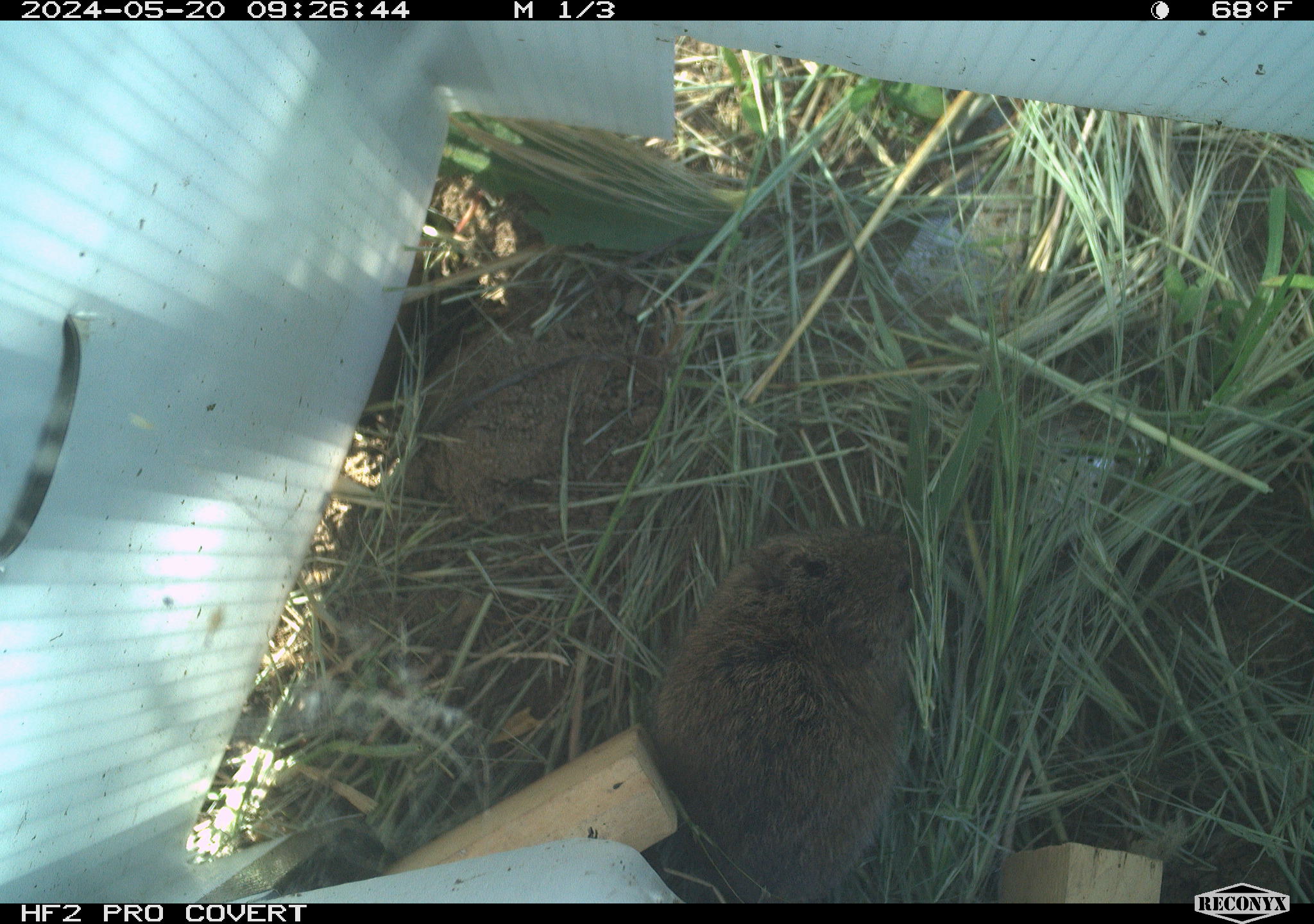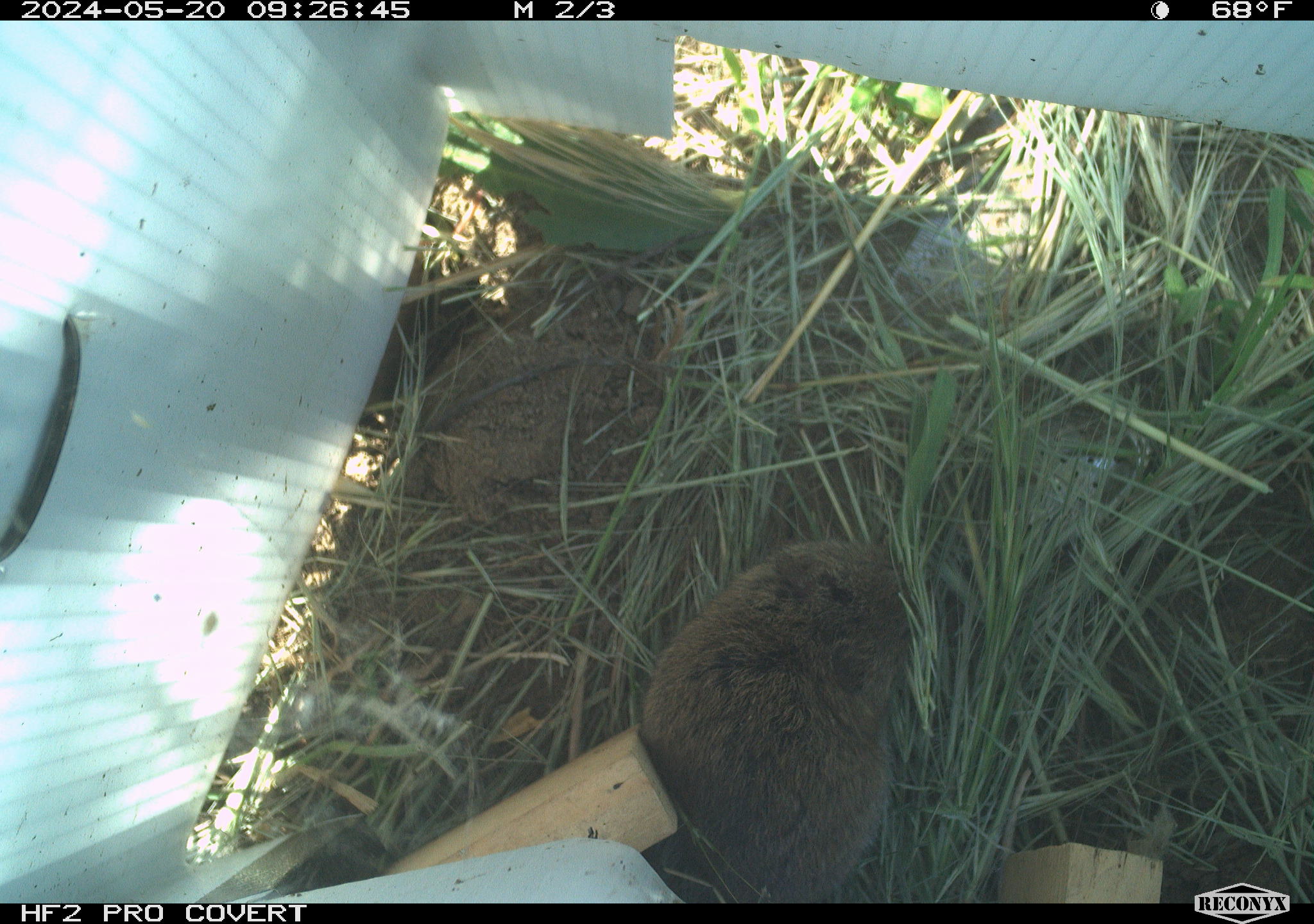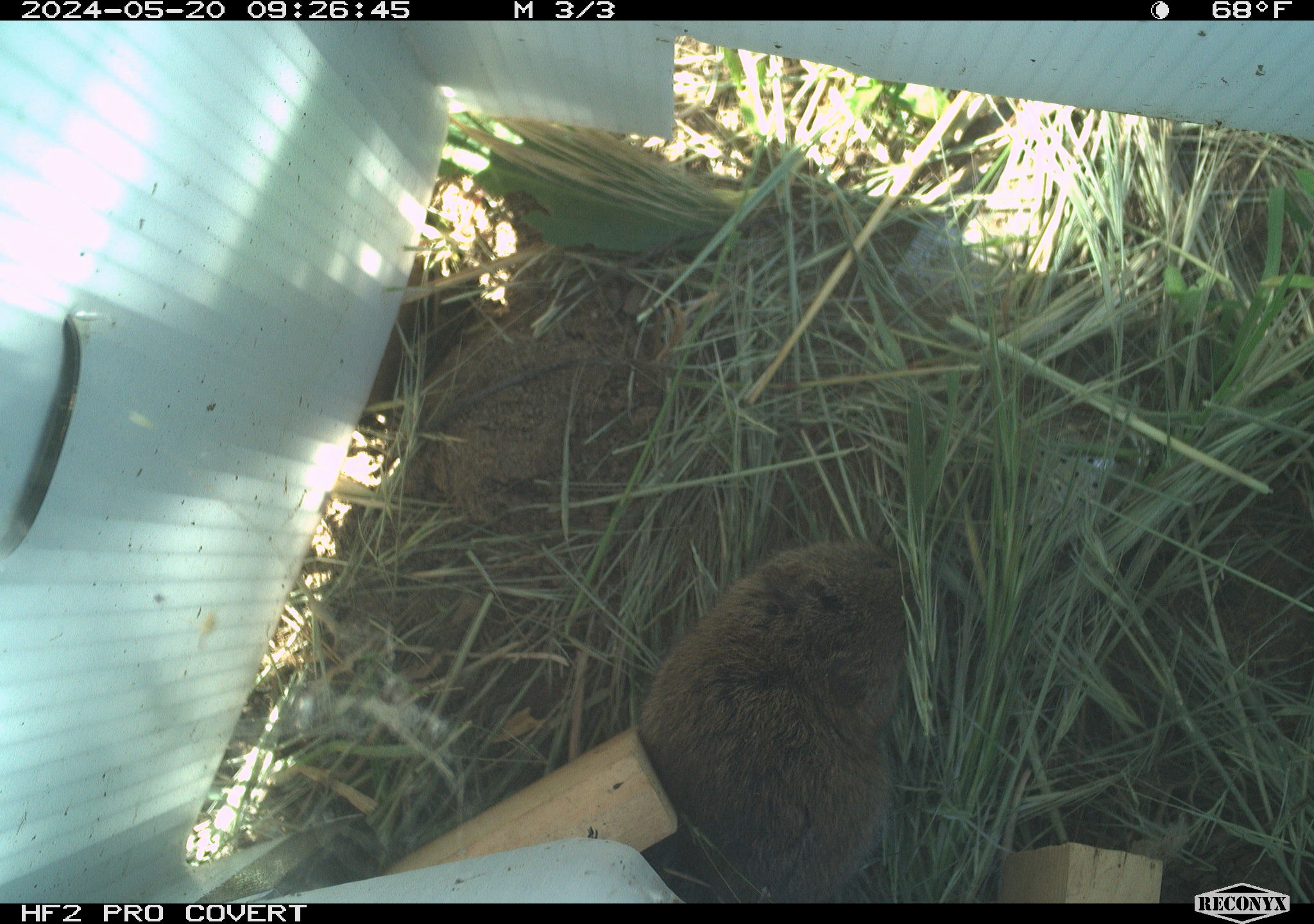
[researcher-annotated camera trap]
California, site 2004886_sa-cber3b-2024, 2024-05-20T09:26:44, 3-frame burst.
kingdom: Animalia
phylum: Chordata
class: Mammalia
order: Rodentia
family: Cricetidae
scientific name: Arvicolinae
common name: voles, lemmings, and muskrats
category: arvicolinae subfamily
Arvicolinae subfamily (voles, lemmings, and muskrats) (Arvicolinae).